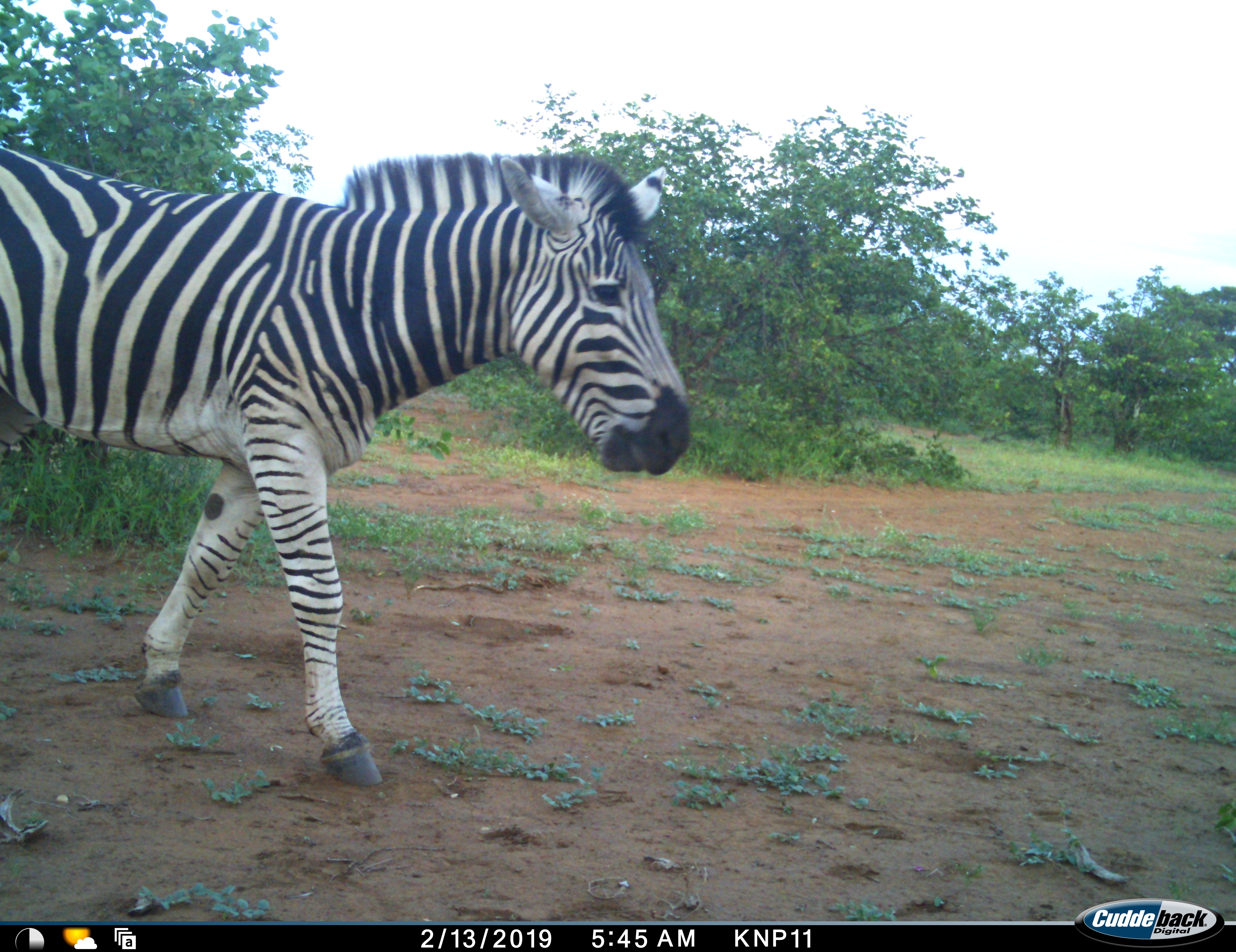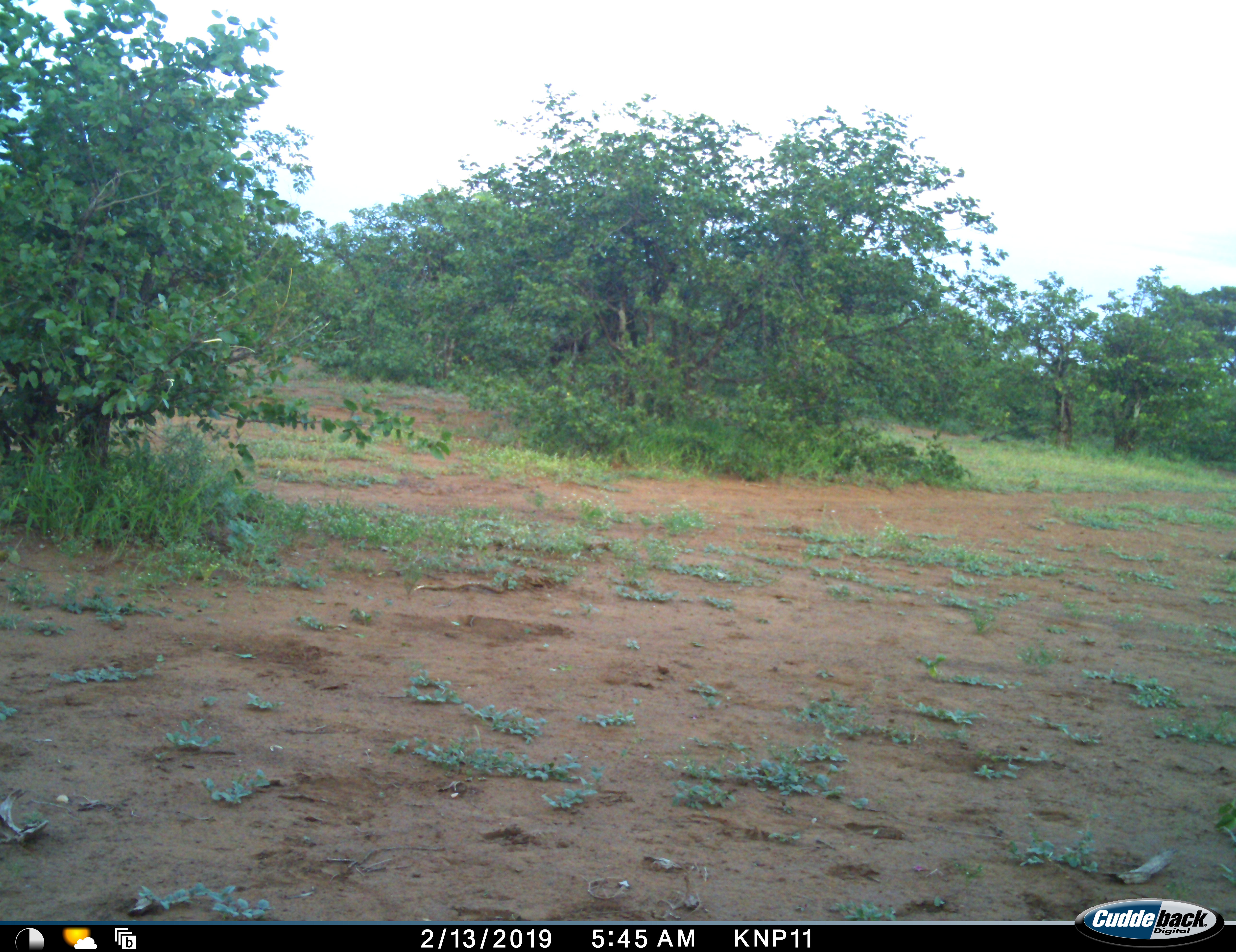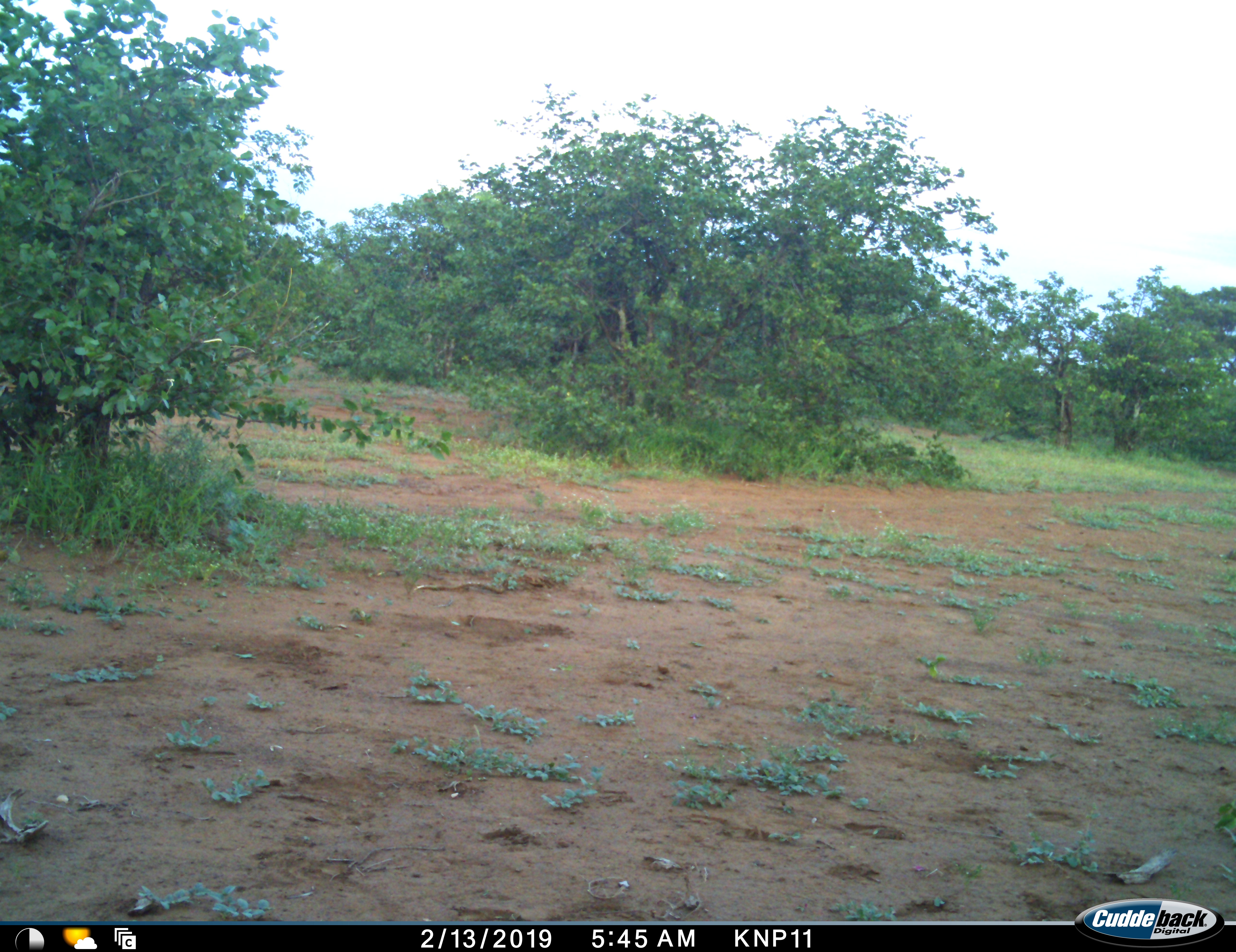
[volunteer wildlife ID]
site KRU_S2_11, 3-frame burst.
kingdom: Animalia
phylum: Chordata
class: Mammalia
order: Perissodactyla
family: Equidae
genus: Equus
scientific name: Equus quagga burchellii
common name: burchell's zebra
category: zebraburchells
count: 1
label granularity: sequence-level